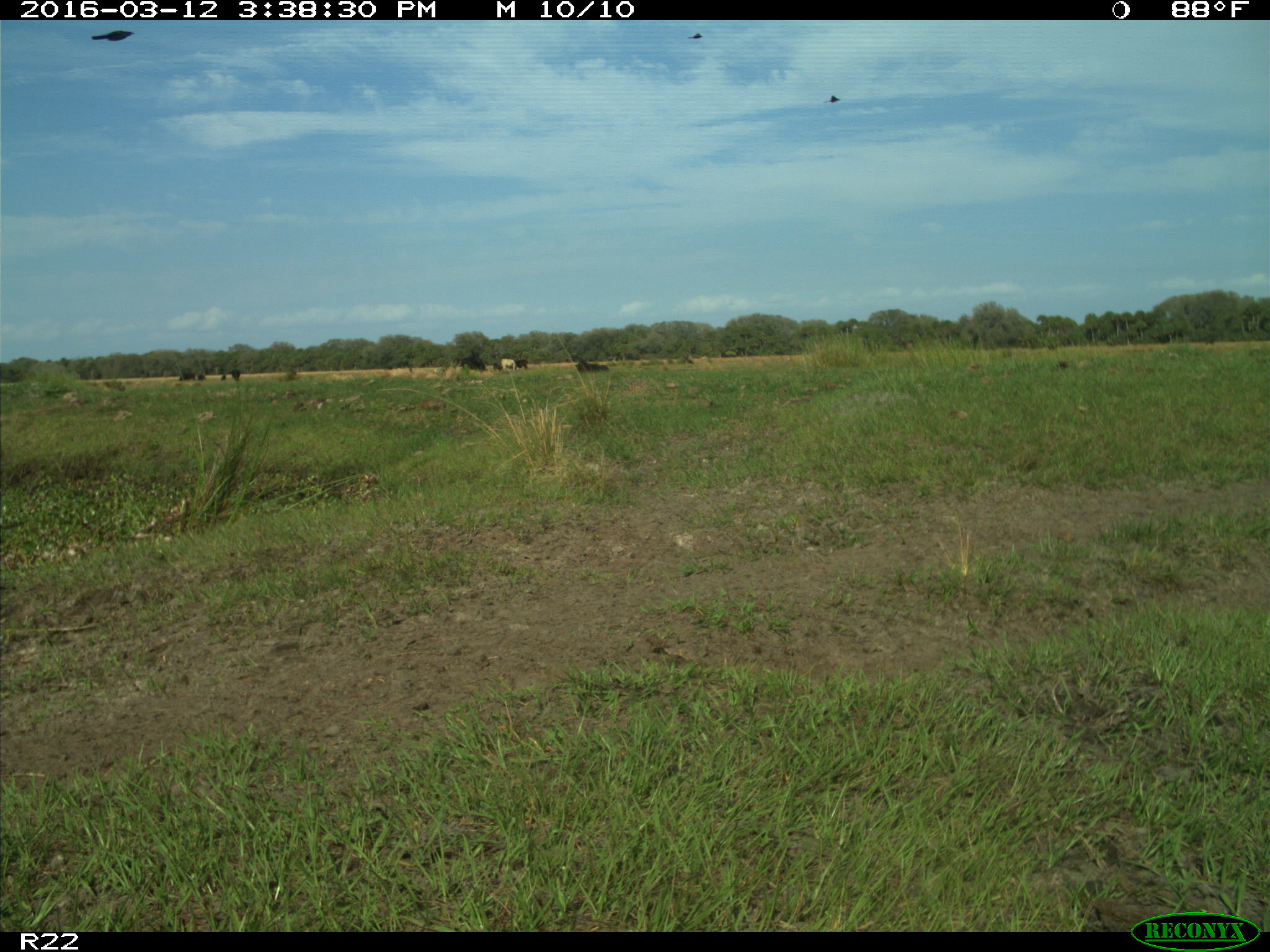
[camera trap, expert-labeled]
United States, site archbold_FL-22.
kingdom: Animalia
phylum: Chordata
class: Mammalia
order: Artiodactyla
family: Bovidae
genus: Bos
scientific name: Bos taurus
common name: domestic cow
Bos taurus (domestic cow).